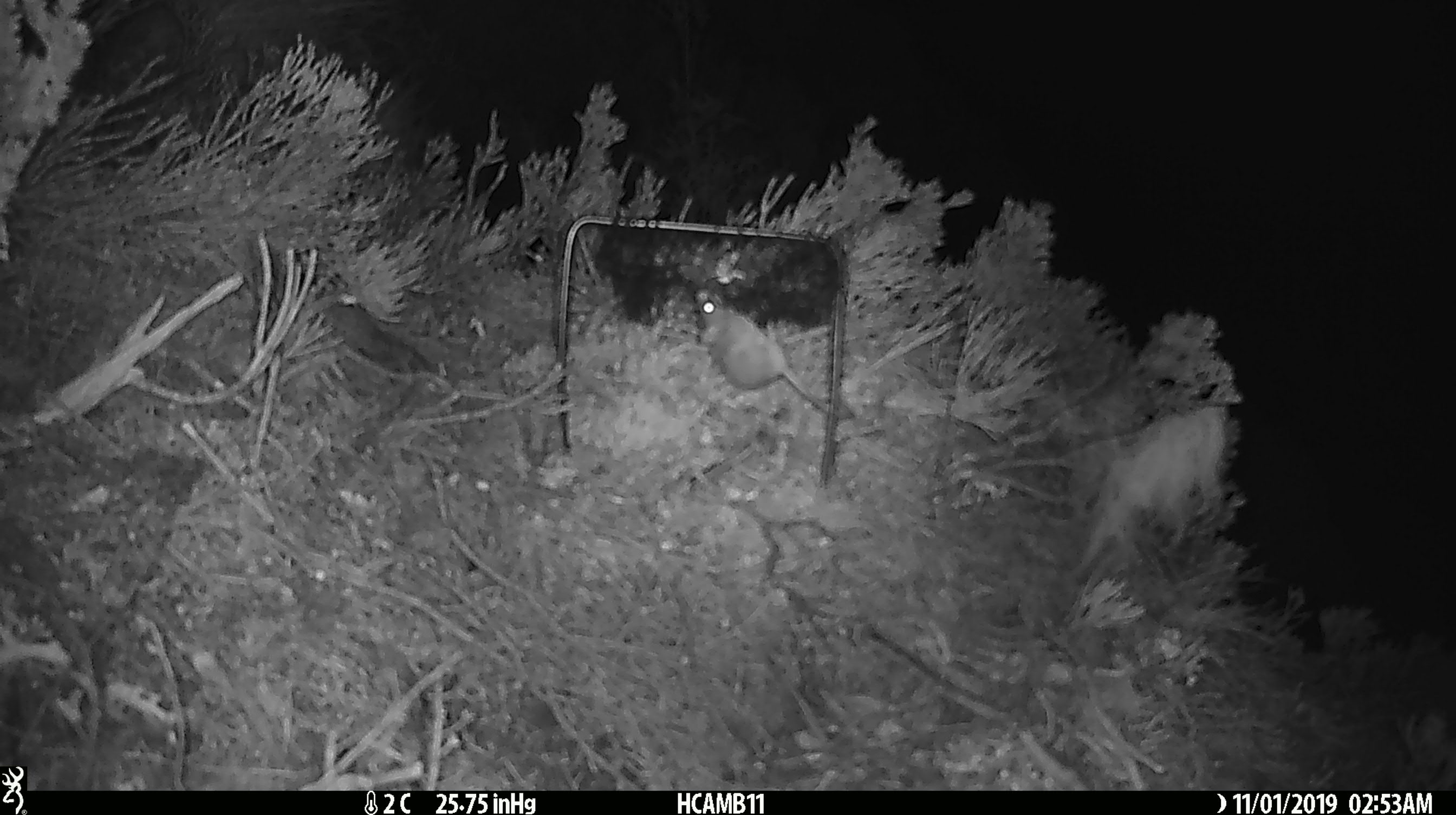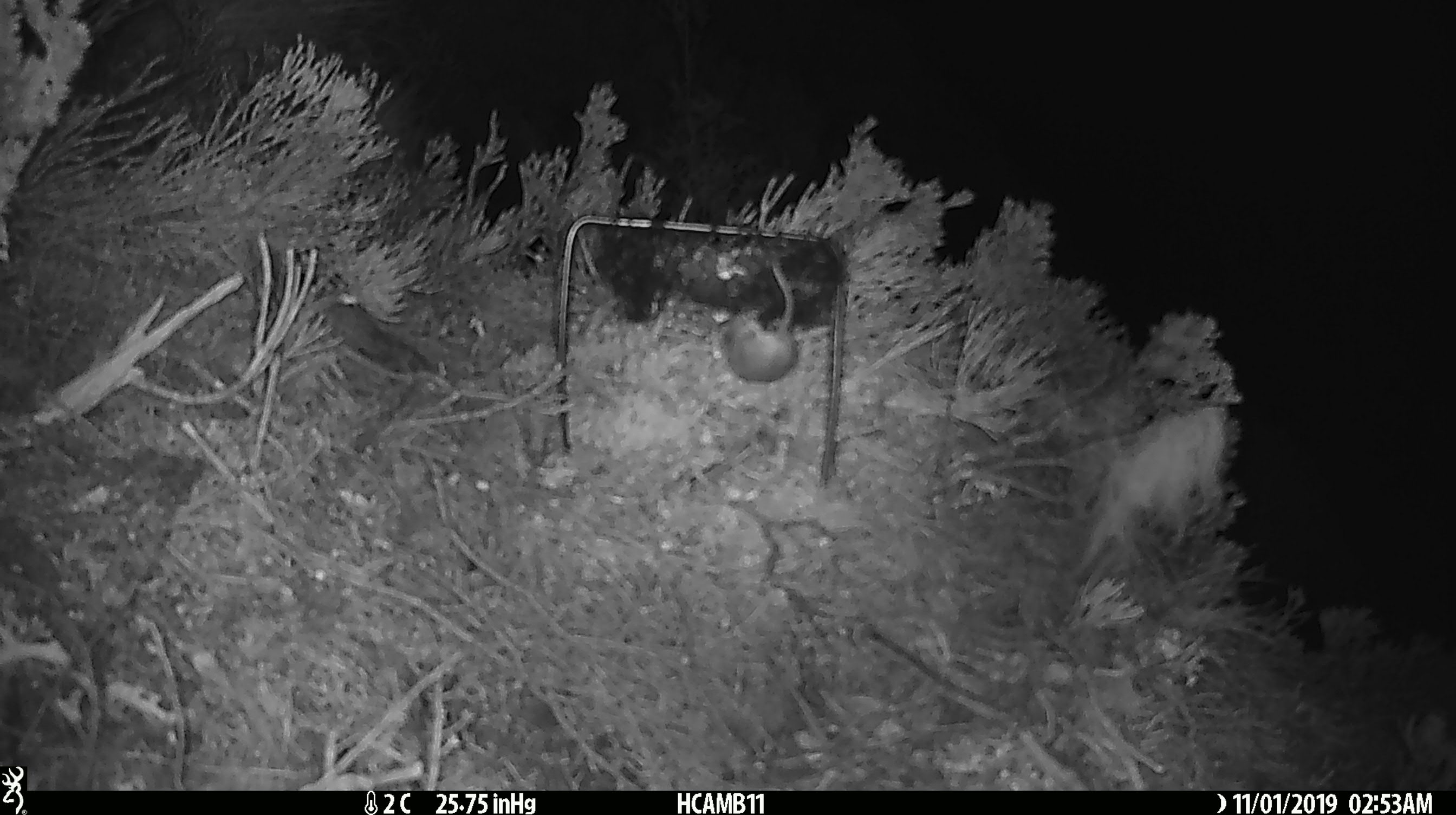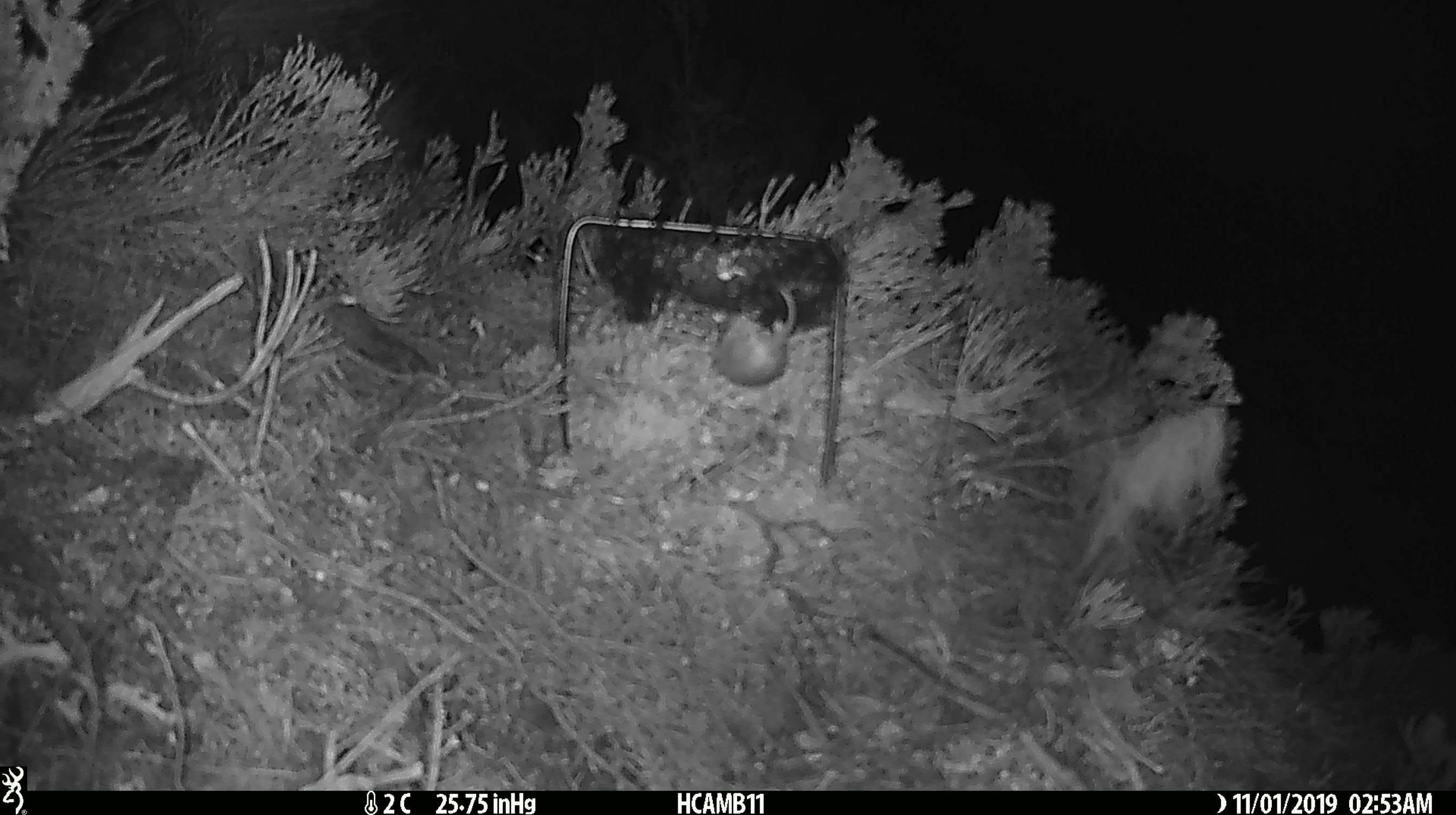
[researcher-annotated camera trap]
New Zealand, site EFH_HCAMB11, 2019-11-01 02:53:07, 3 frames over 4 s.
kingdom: Animalia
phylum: Chordata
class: Mammalia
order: Rodentia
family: Muridae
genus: Mus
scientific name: Mus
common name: mouse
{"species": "mouse (Mus)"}